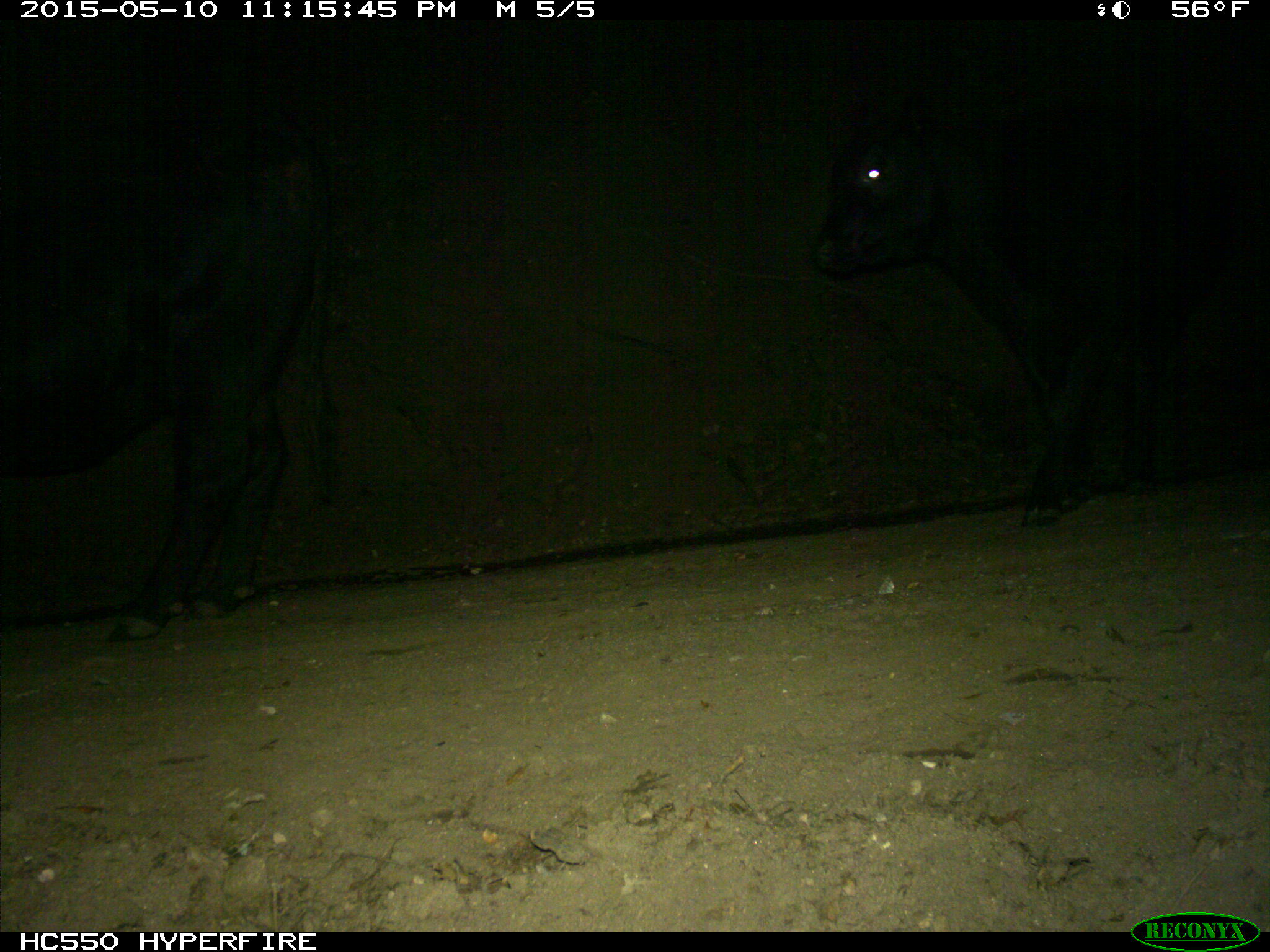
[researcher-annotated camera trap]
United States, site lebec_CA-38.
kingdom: Animalia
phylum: Chordata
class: Mammalia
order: Artiodactyla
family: Bovidae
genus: Bos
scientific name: Bos taurus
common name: domestic cow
Bos taurus (domestic cow).